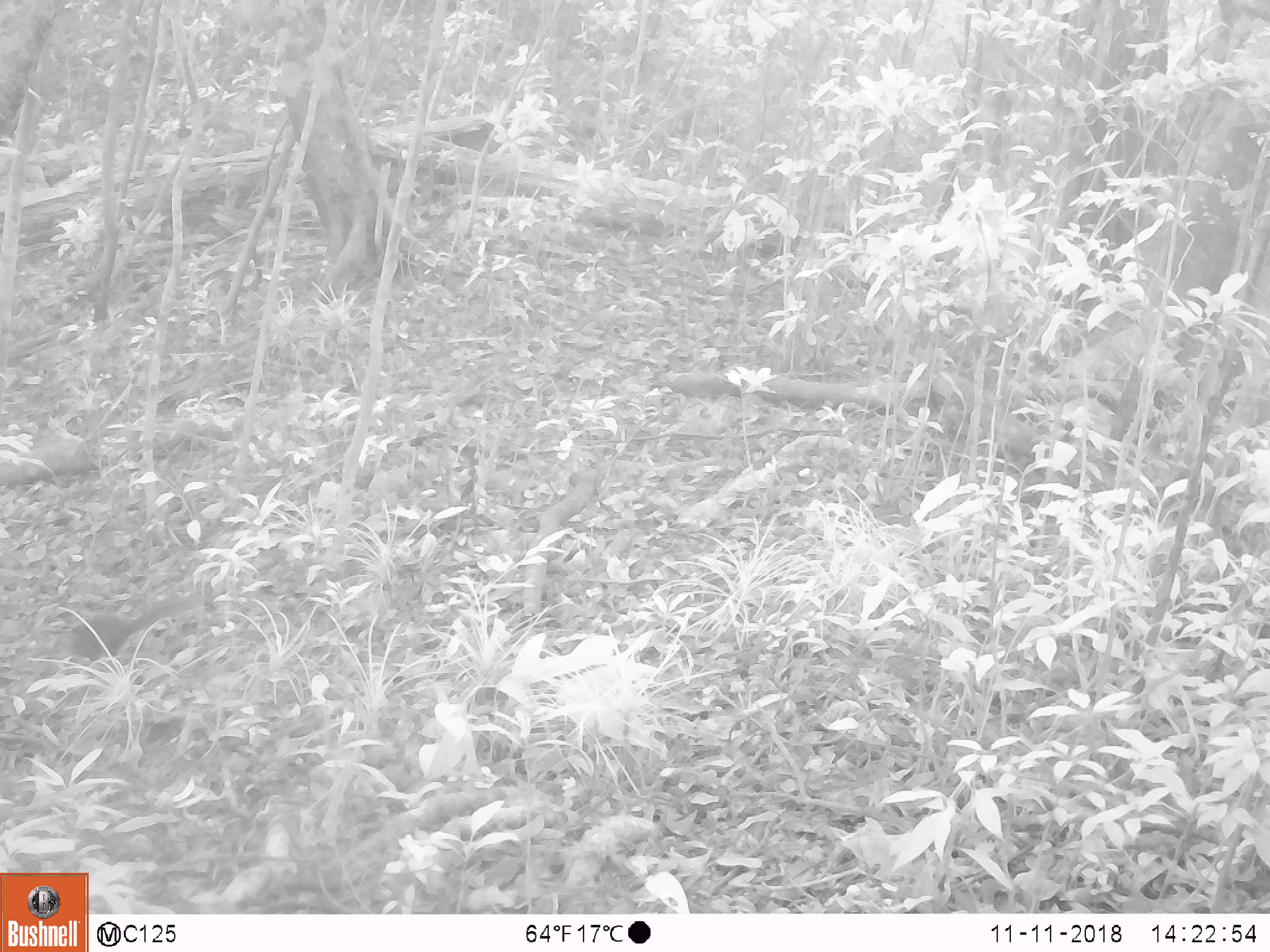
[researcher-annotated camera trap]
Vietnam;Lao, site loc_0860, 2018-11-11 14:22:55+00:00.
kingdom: Animalia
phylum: Chordata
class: Mammalia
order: Rodentia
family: Sciuridae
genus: Dremomys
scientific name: Dremomys rufigenis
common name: red-cheeked squirrel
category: red cheeked squirrel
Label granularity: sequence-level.